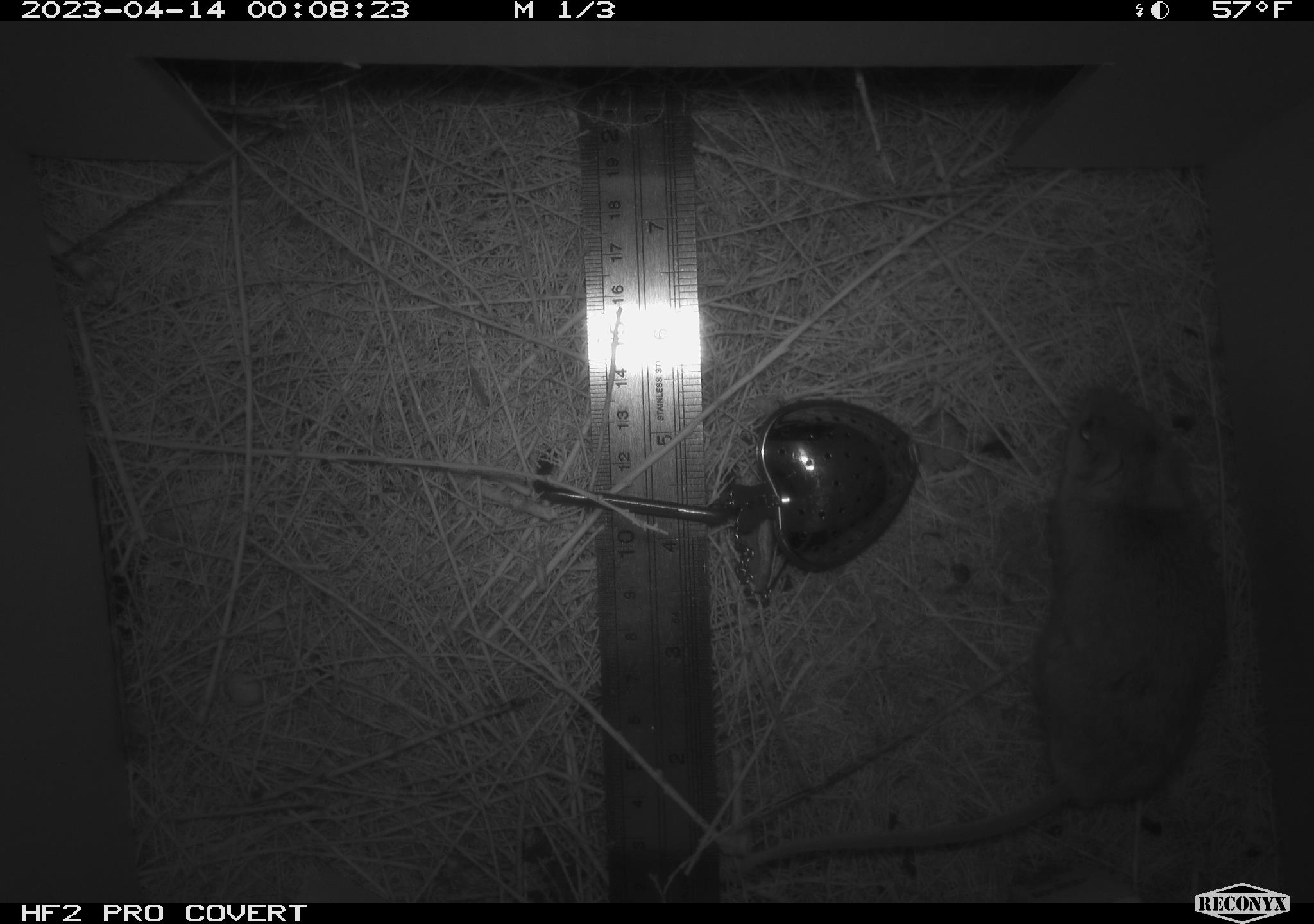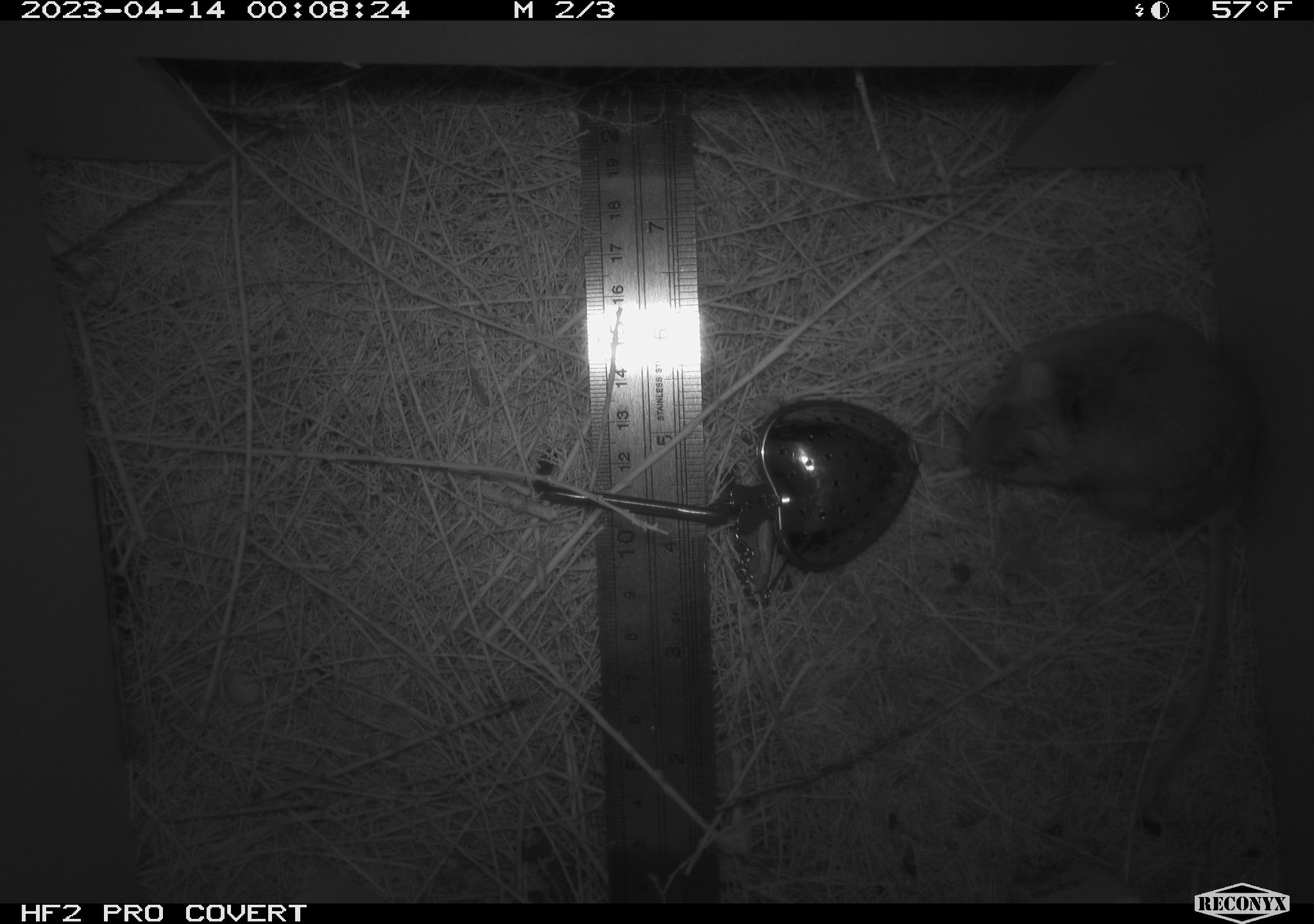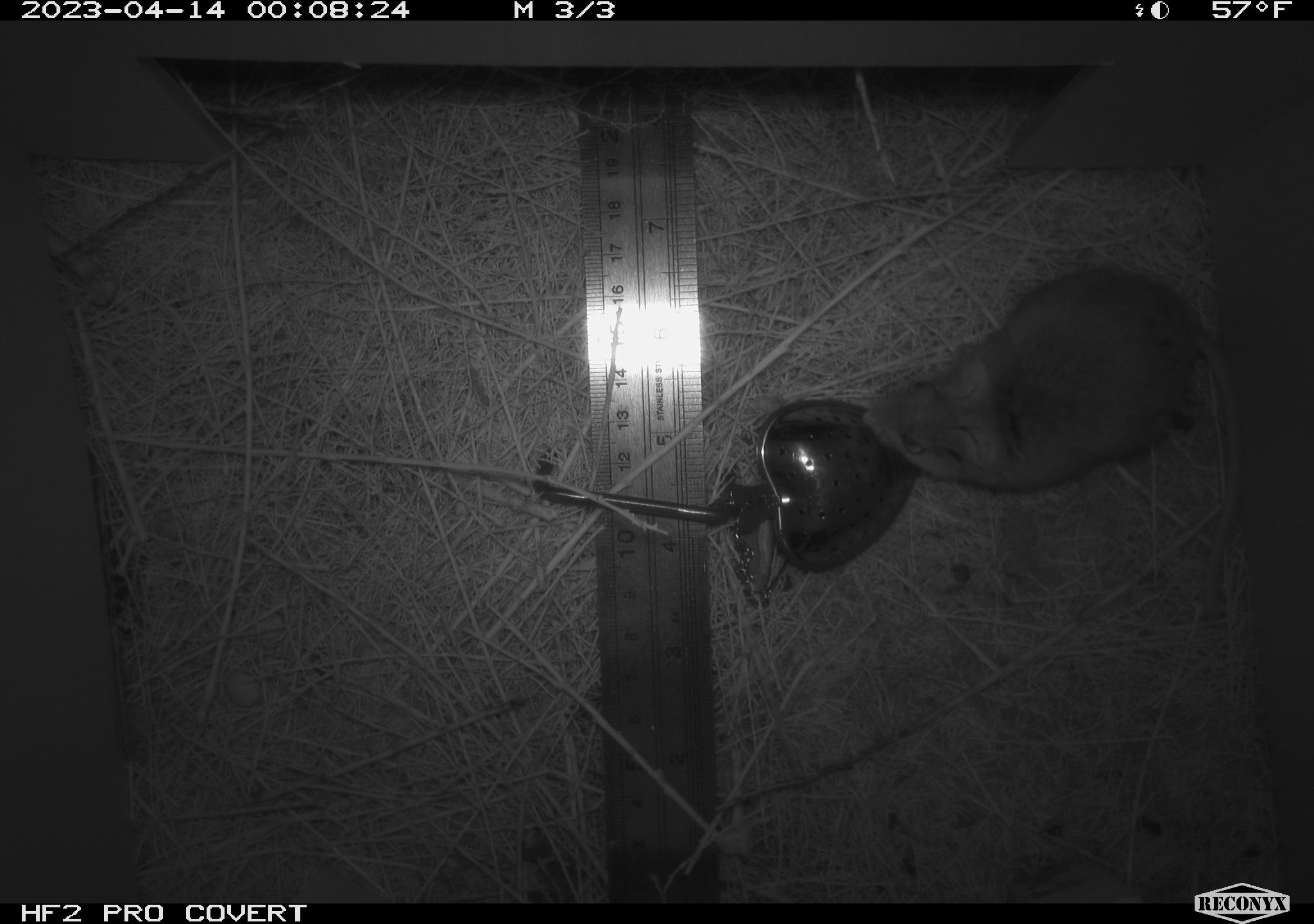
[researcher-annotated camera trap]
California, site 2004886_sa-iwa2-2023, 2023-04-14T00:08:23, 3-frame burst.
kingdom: Animalia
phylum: Chordata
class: Mammalia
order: Rodentia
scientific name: Rodentia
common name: mouse species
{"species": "mouse species (Rodentia)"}